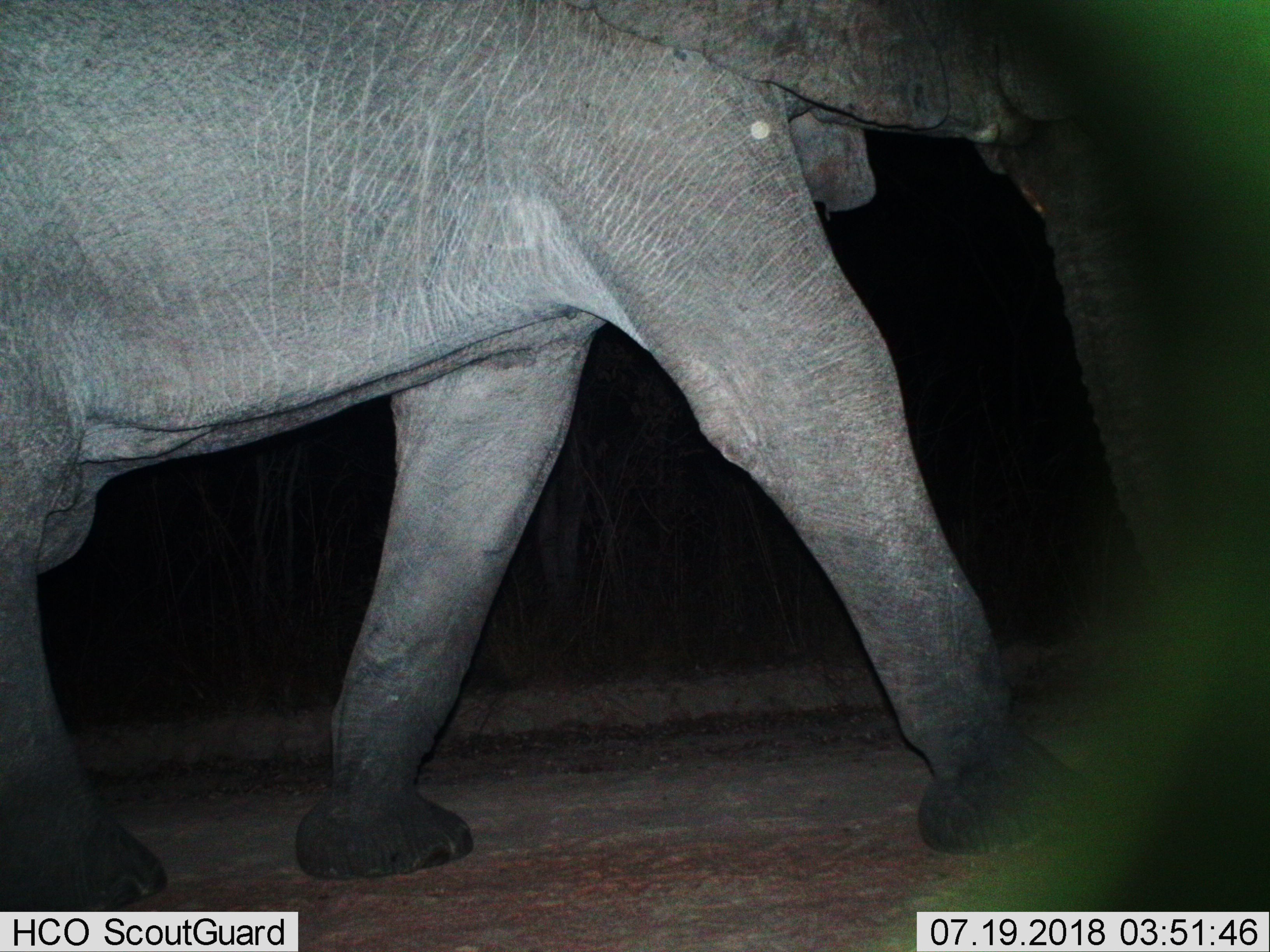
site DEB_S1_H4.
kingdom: Animalia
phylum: Chordata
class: Mammalia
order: Proboscidea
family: Elephantidae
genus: Loxodonta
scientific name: Loxodonta africana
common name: african bush elephant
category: elephant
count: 1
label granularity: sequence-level